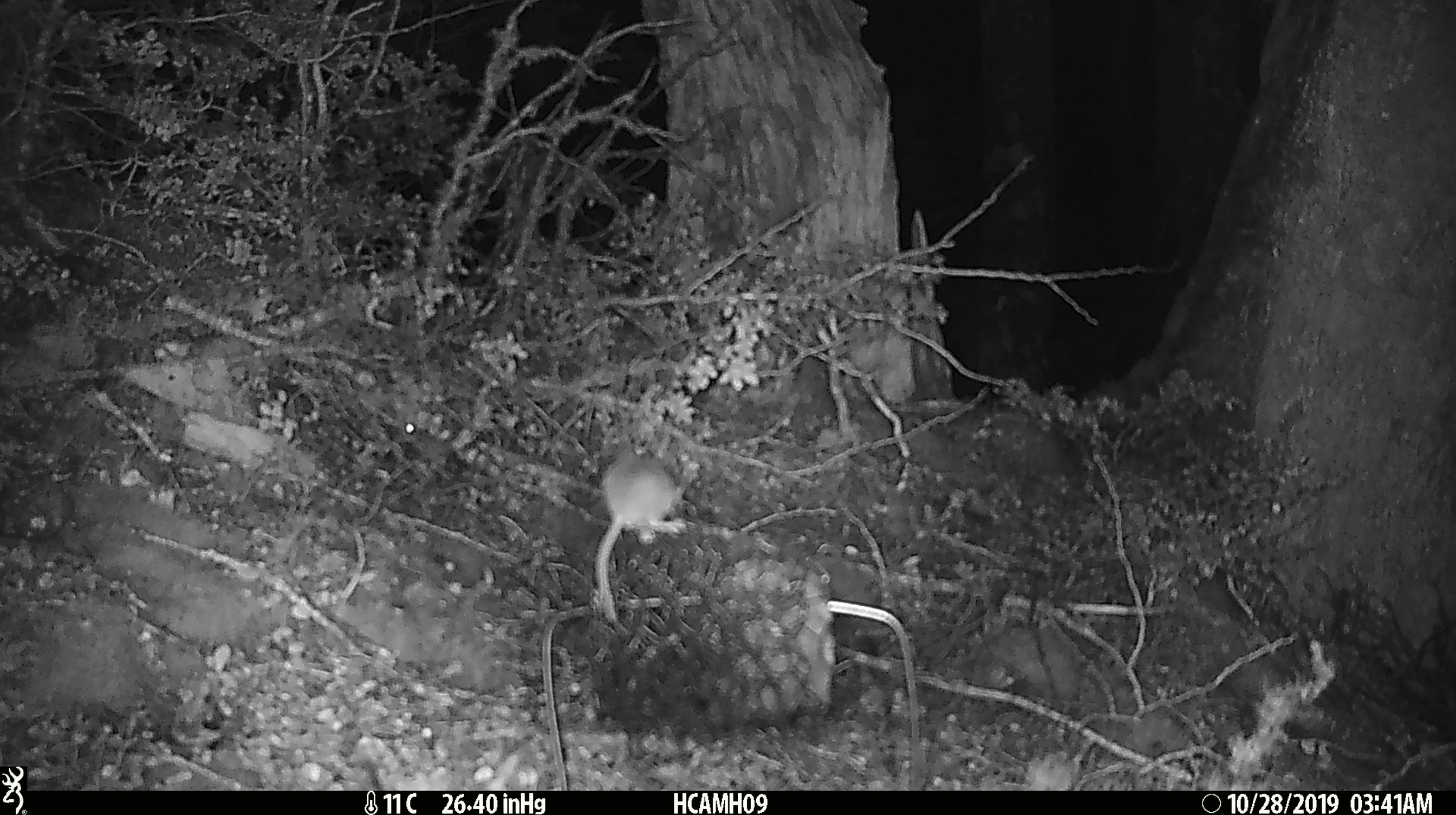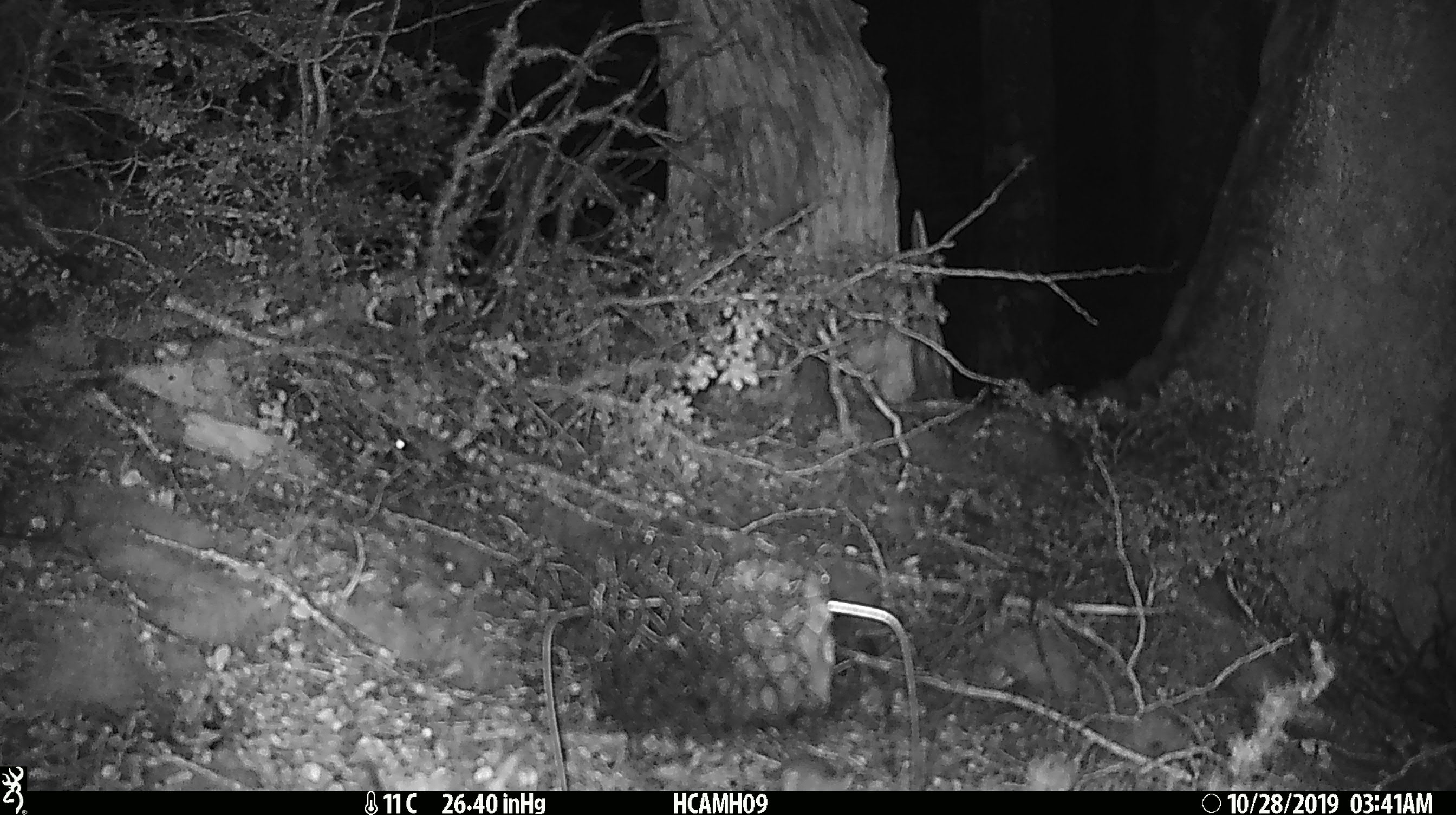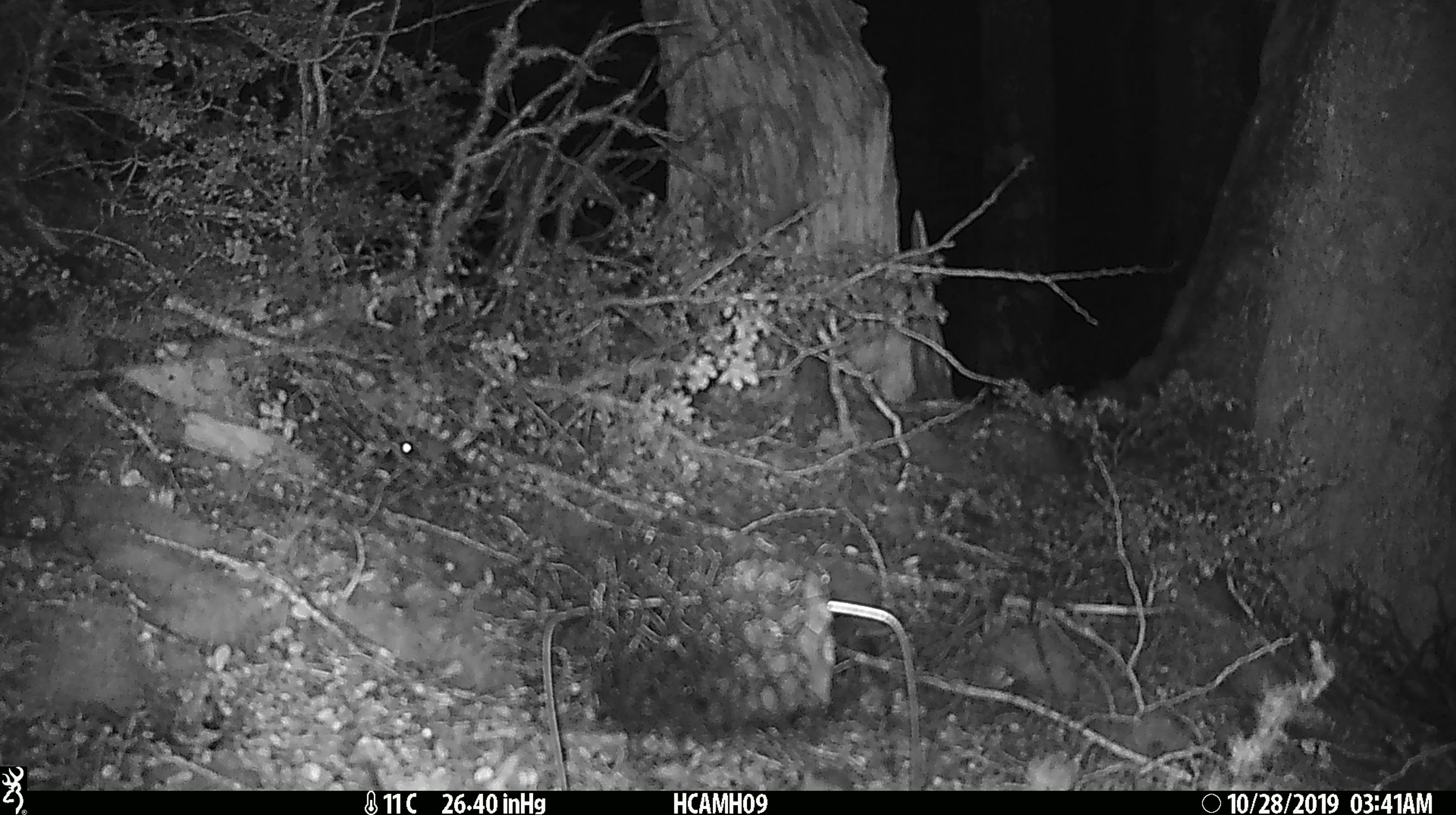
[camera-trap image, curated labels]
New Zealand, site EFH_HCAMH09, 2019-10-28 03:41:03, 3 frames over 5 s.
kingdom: Animalia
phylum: Chordata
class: Mammalia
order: Rodentia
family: Muridae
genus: Mus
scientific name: Mus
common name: mouse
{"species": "mouse (Mus)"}